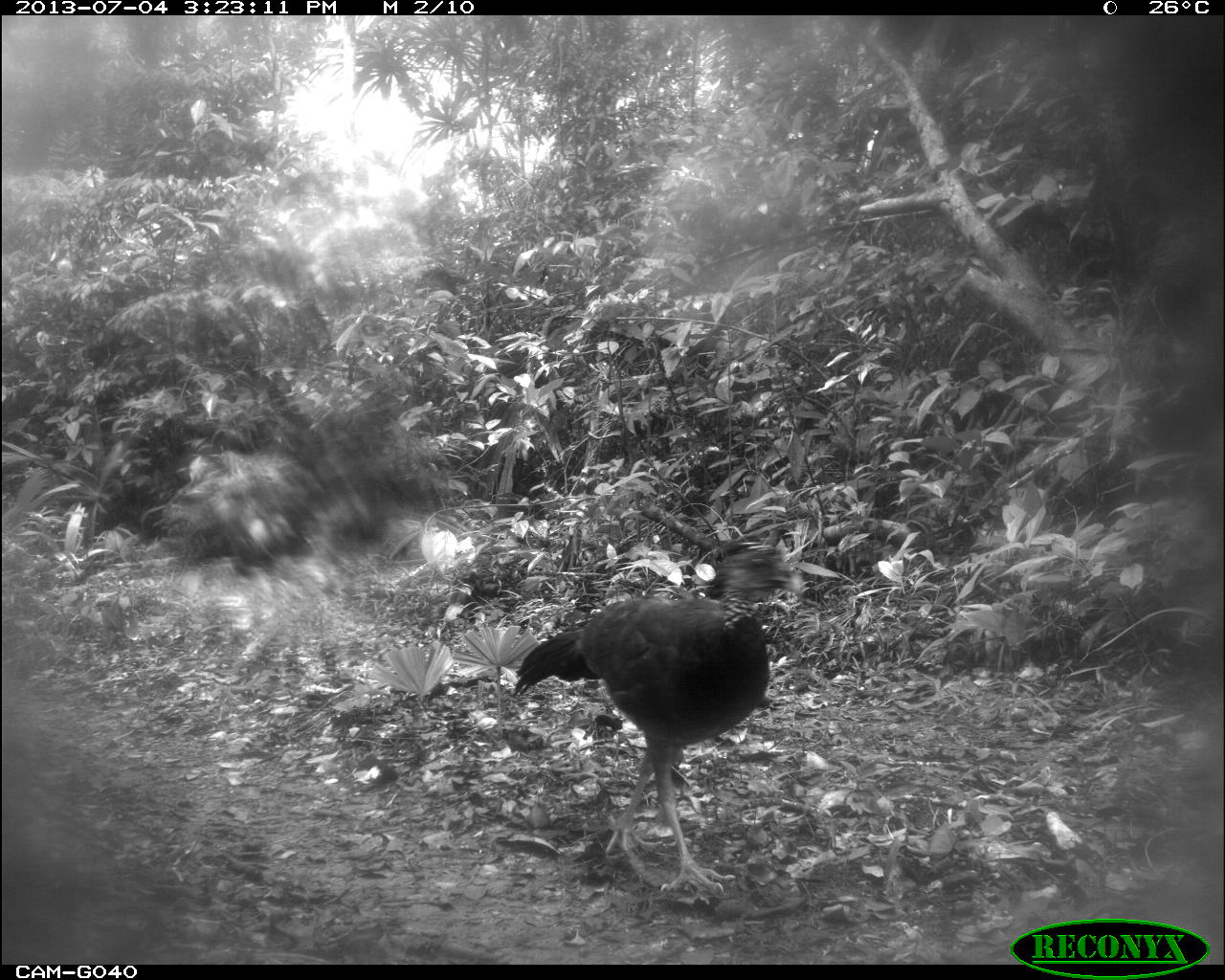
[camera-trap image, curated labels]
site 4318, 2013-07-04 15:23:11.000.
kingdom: Animalia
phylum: Chordata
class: Aves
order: Galliformes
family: Cracidae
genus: Crax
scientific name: Crax rubra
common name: great curassow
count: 1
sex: female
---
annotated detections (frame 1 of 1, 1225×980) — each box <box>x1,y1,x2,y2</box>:
crax rubra: <box>511,538,805,895</box>